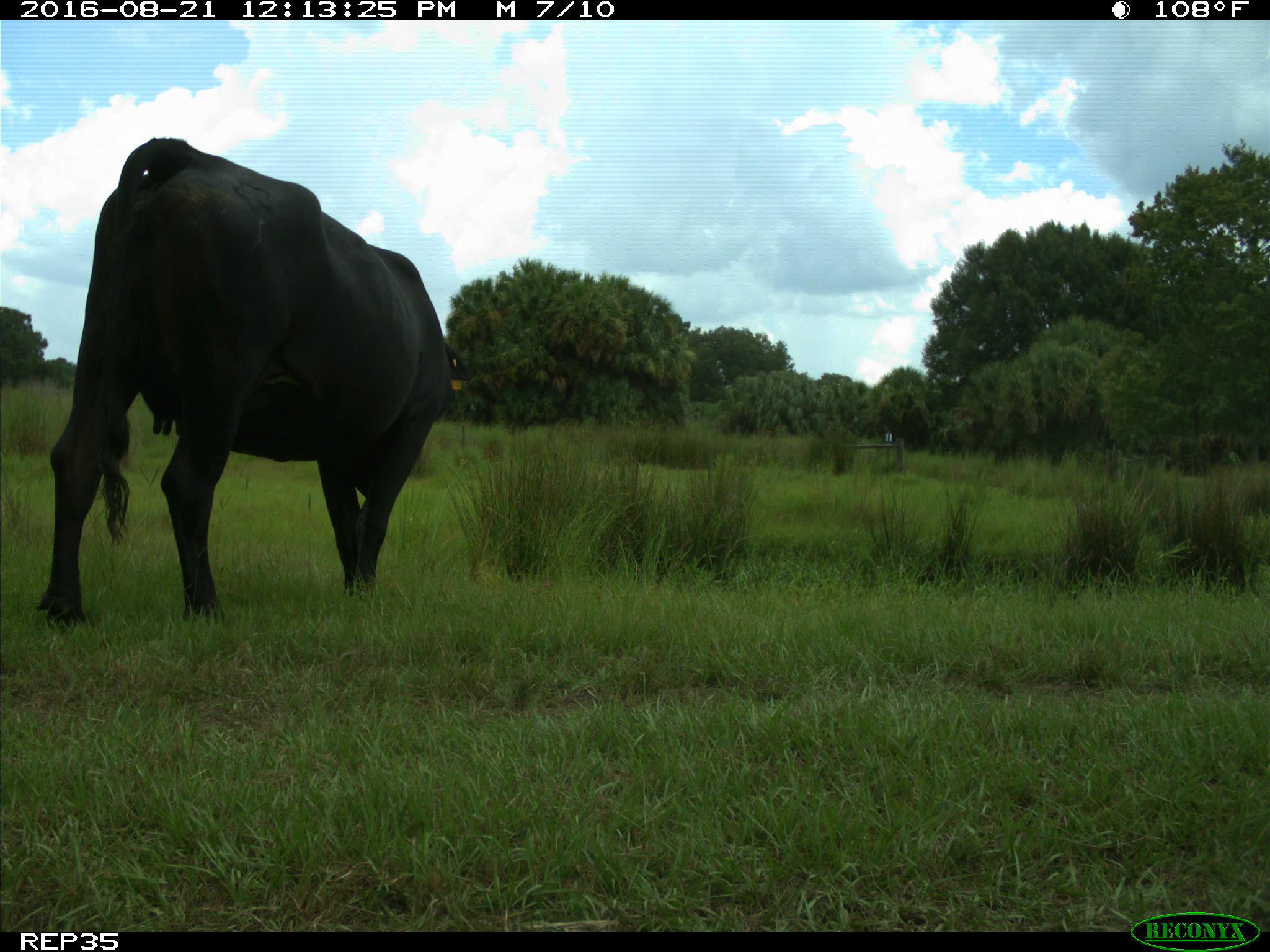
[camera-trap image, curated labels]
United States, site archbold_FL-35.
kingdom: Animalia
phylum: Chordata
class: Mammalia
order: Artiodactyla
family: Bovidae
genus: Bos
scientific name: Bos taurus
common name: domestic cow